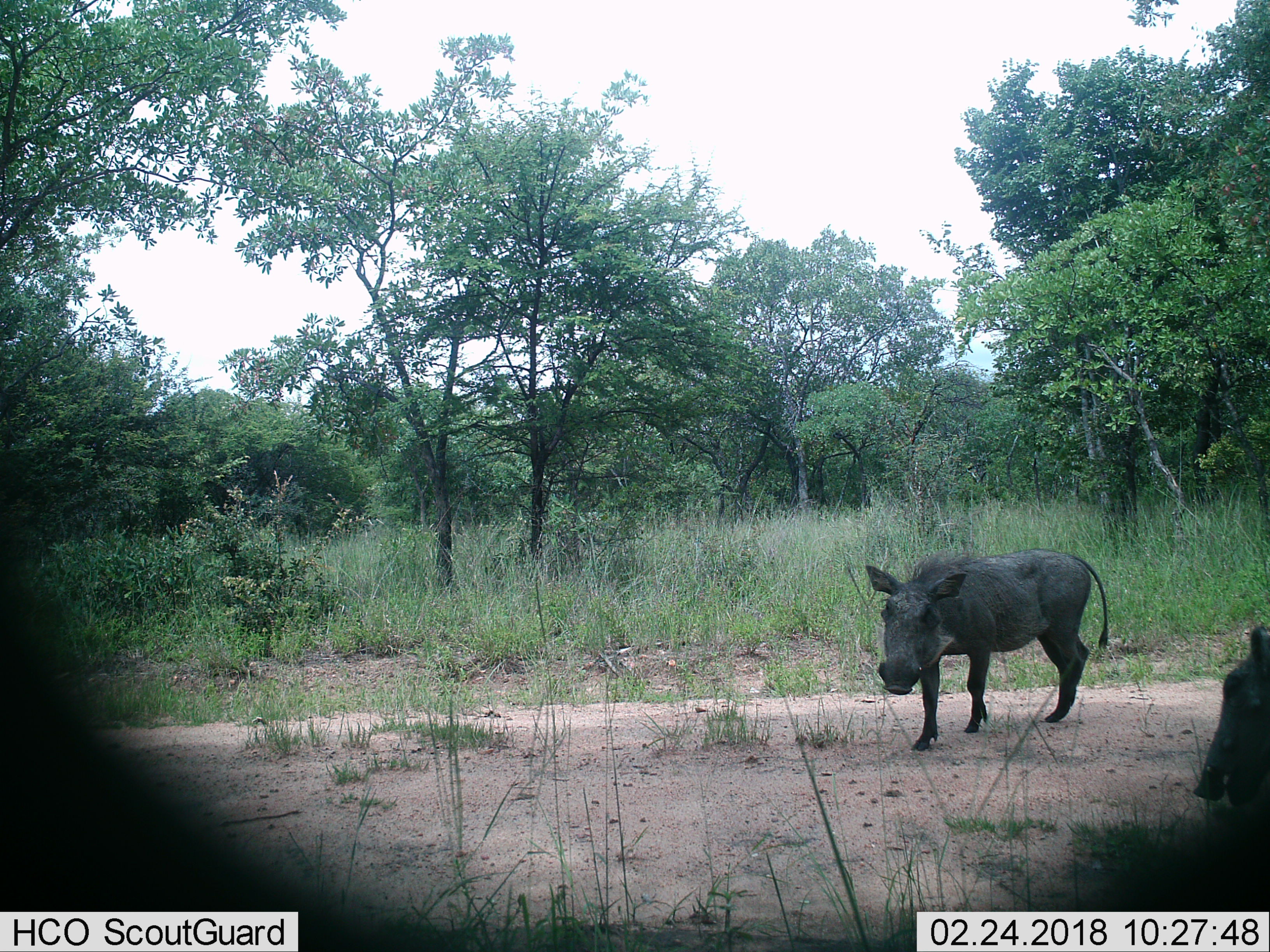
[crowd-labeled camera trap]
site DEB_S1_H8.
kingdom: Animalia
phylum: Chordata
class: Mammalia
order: Artiodactyla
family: Suidae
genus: Phacochoerus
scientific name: Phacochoerus africanus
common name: warthog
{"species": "warthog (Phacochoerus africanus)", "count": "2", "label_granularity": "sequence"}